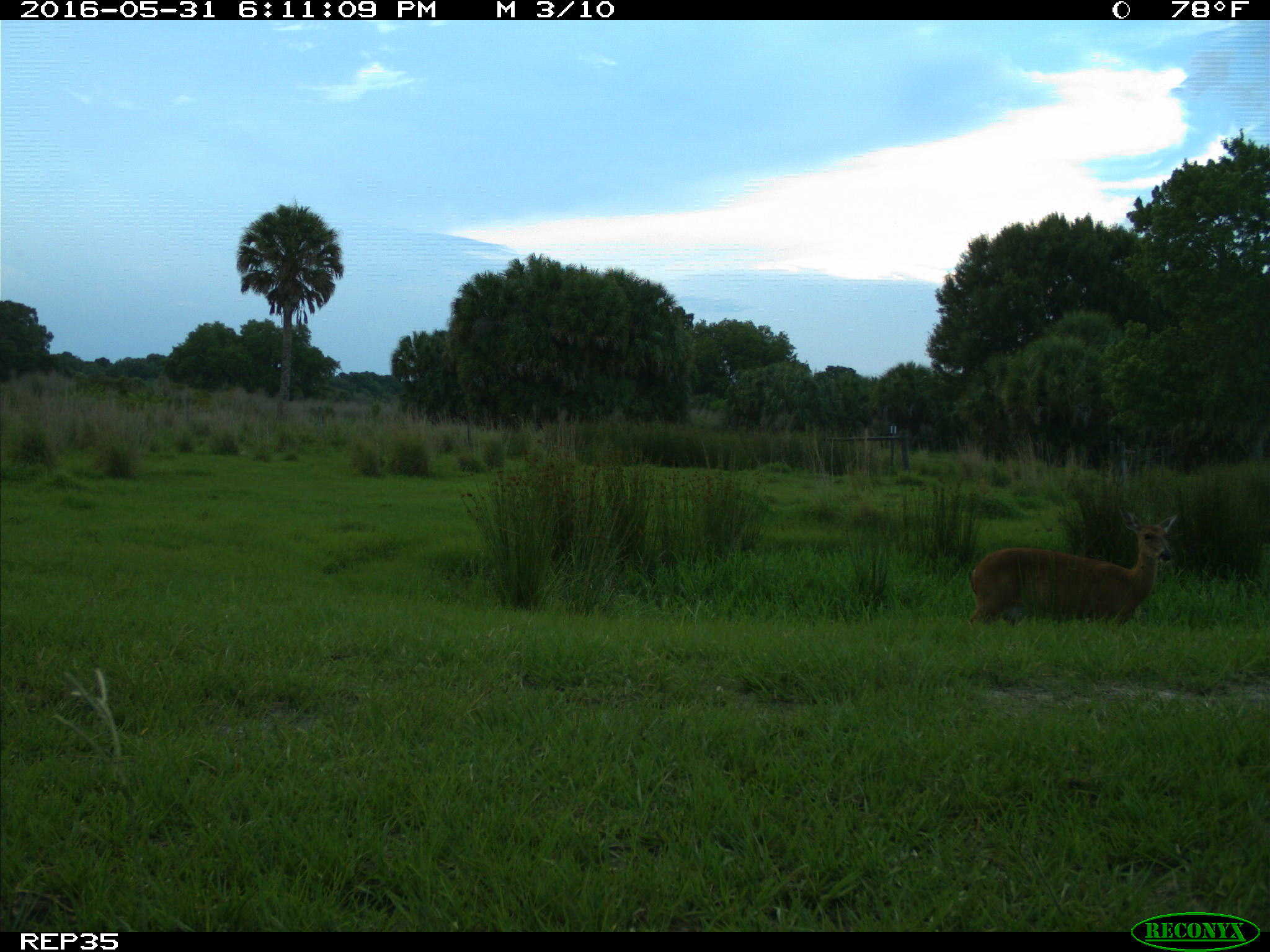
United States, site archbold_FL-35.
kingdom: Animalia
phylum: Chordata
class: Mammalia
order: Artiodactyla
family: Cervidae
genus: Odocoileus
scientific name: Odocoileus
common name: deer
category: unidentified deer